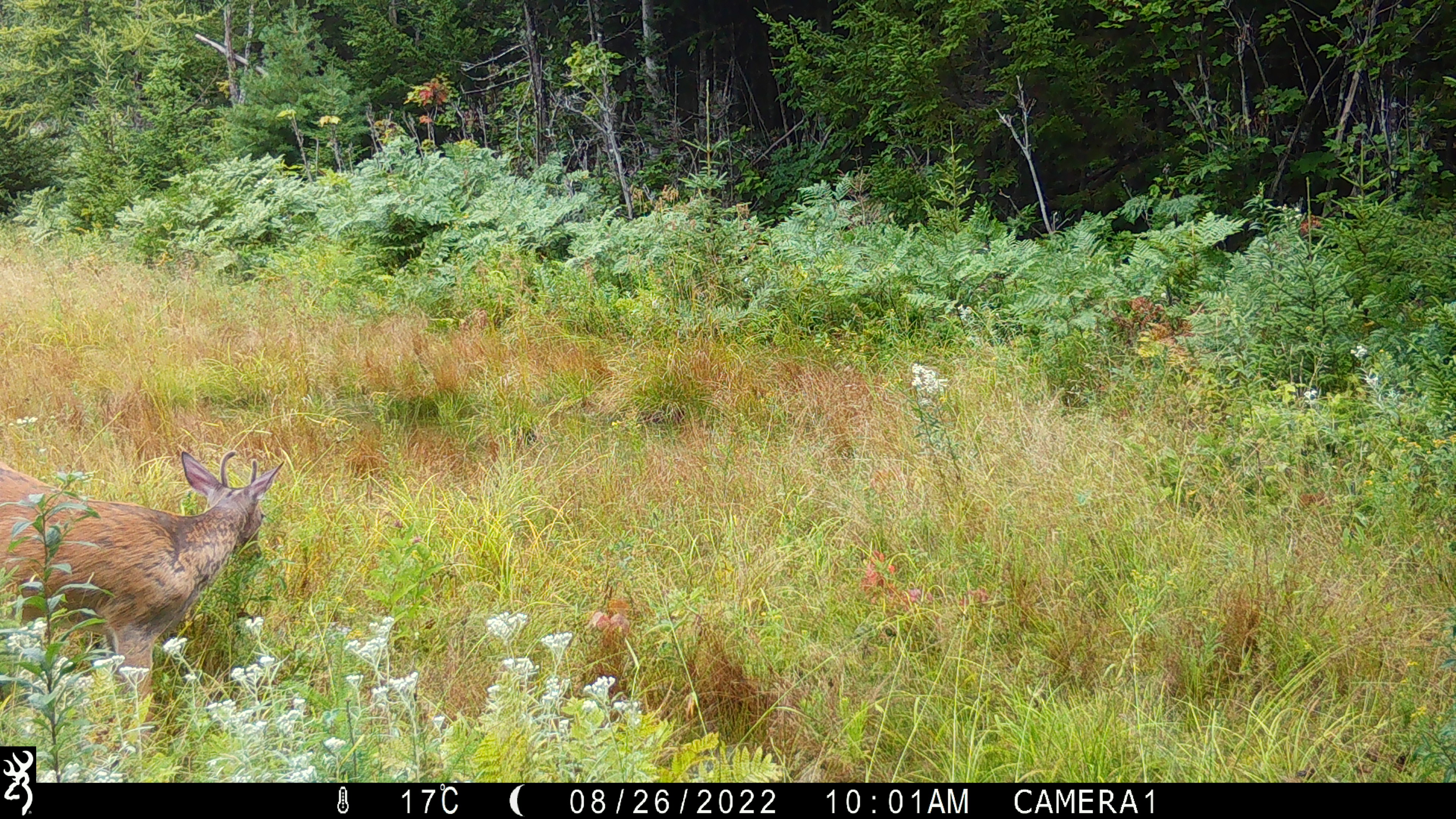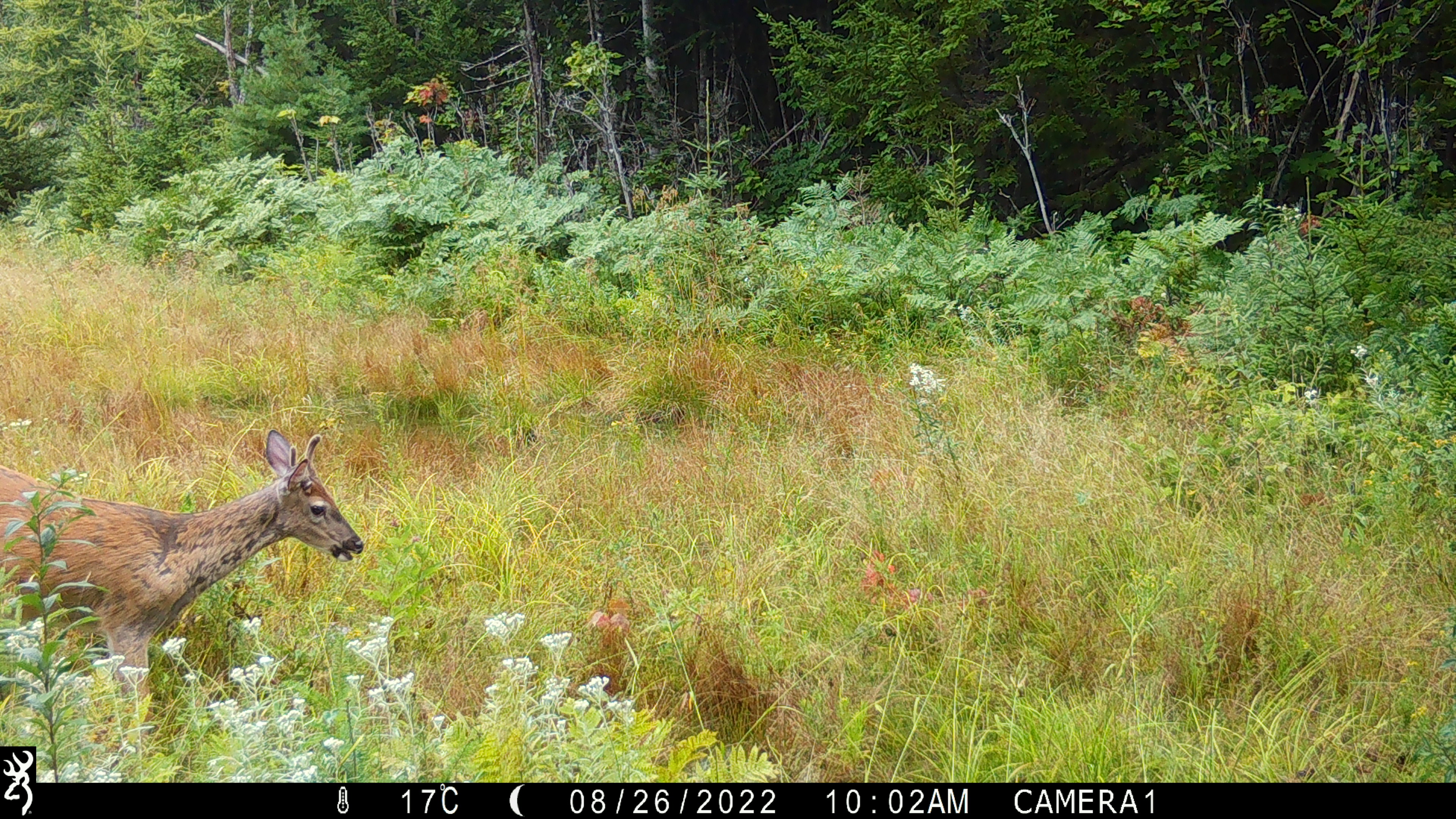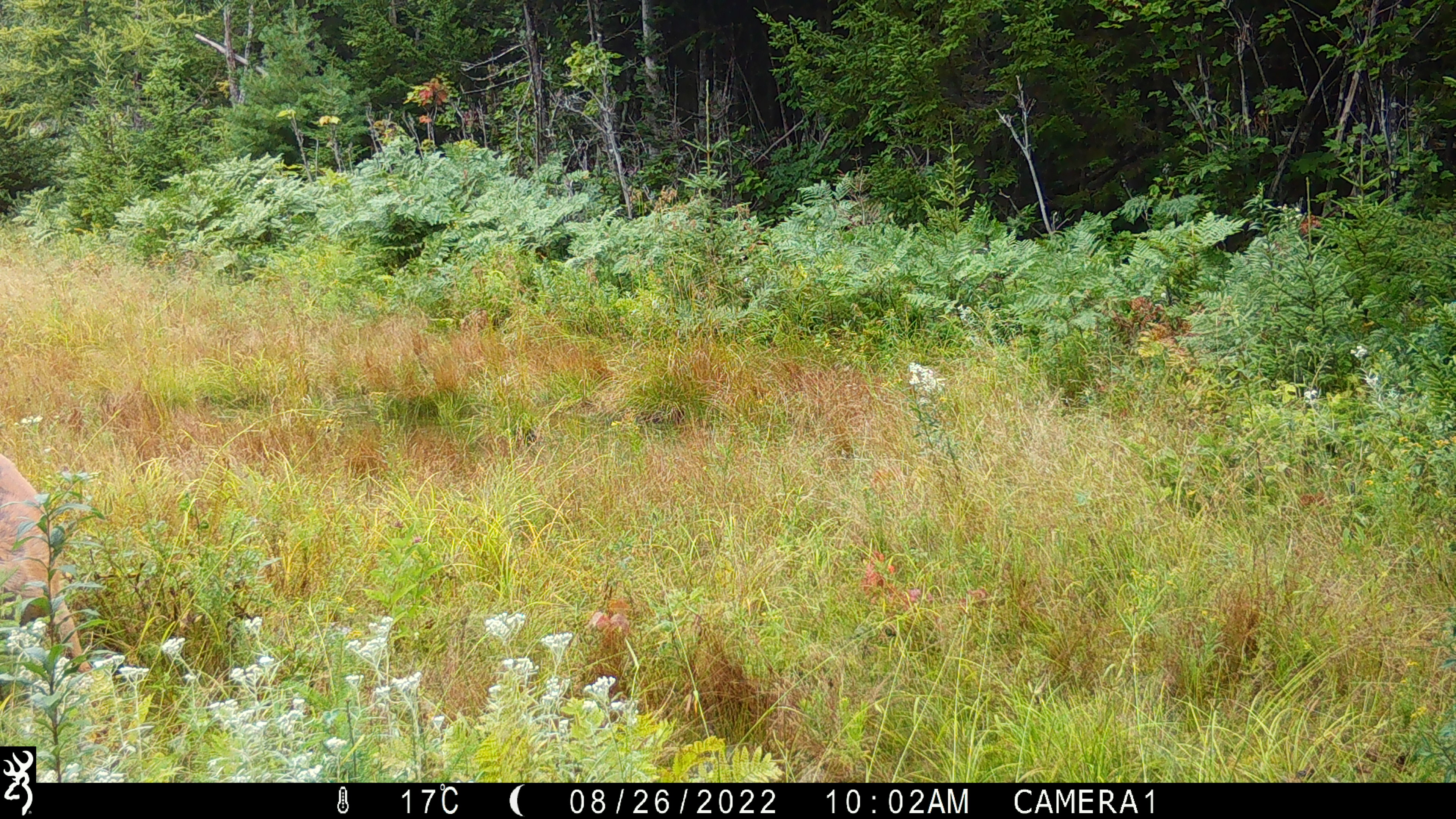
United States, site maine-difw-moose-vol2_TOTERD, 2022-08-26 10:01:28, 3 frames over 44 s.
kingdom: Animalia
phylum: Chordata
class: Mammalia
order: Artiodactyla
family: Cervidae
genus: Odocoileus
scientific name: Odocoileus virginianus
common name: white-tailed deer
White-tailed deer (Odocoileus virginianus).